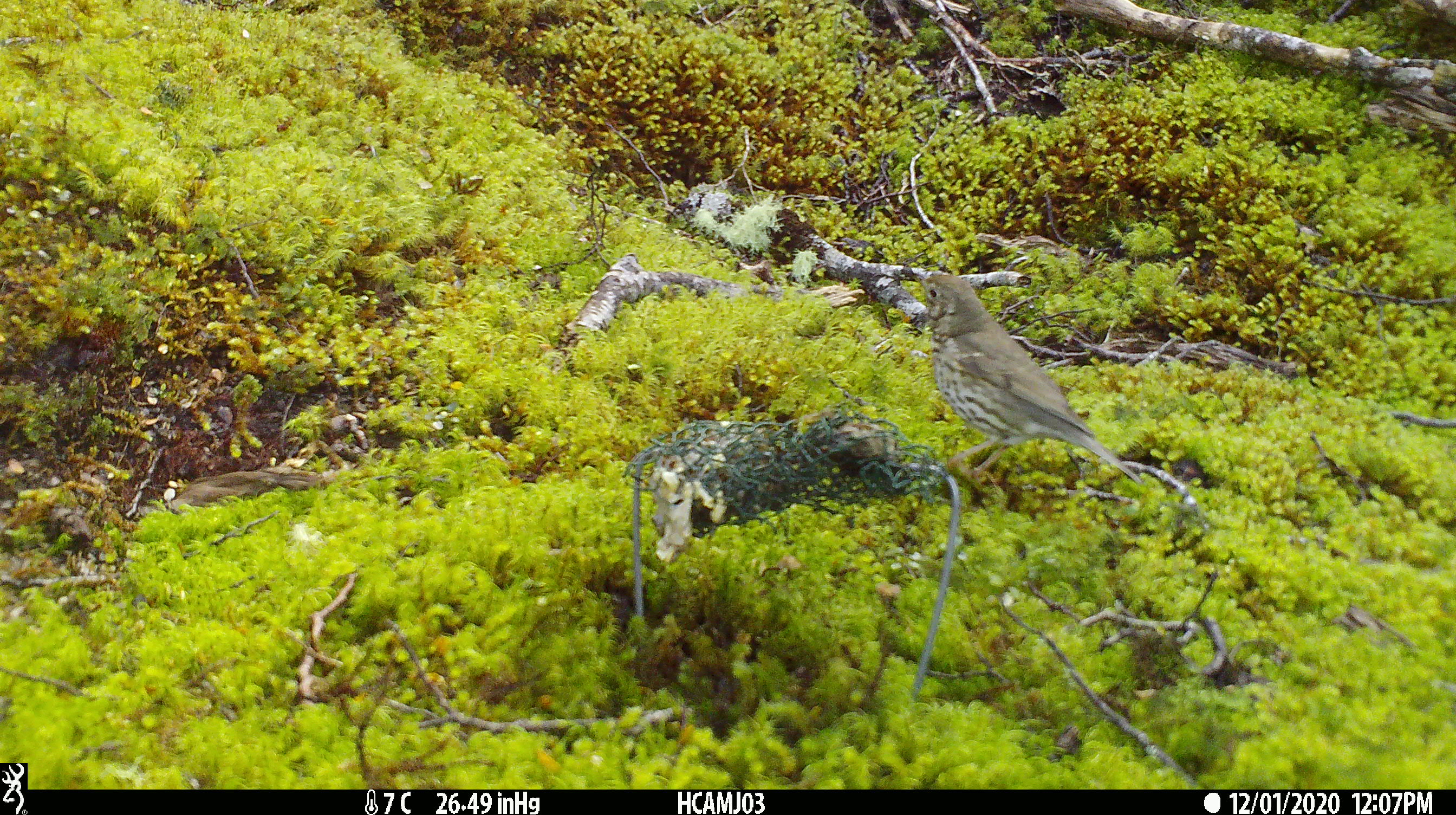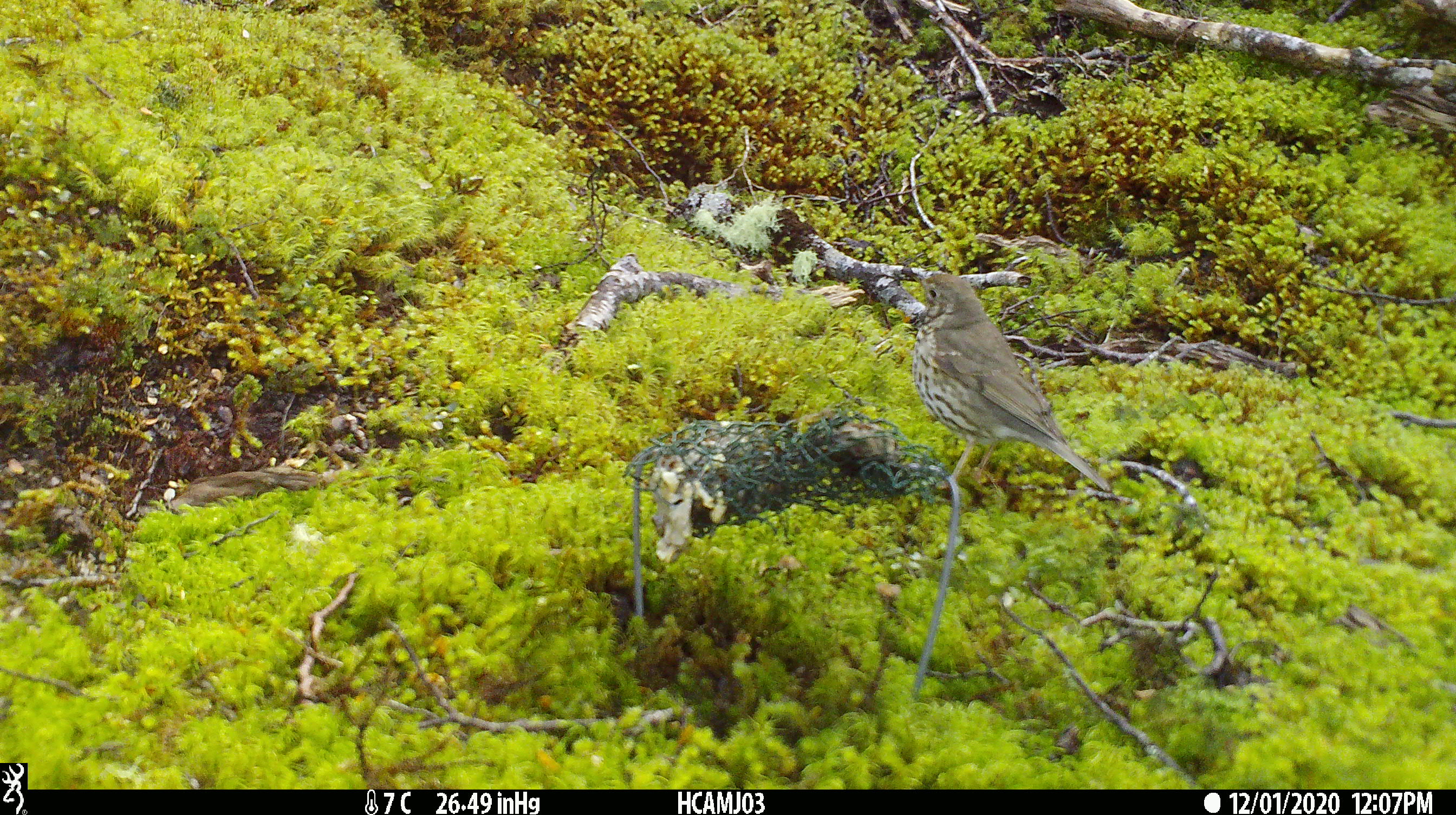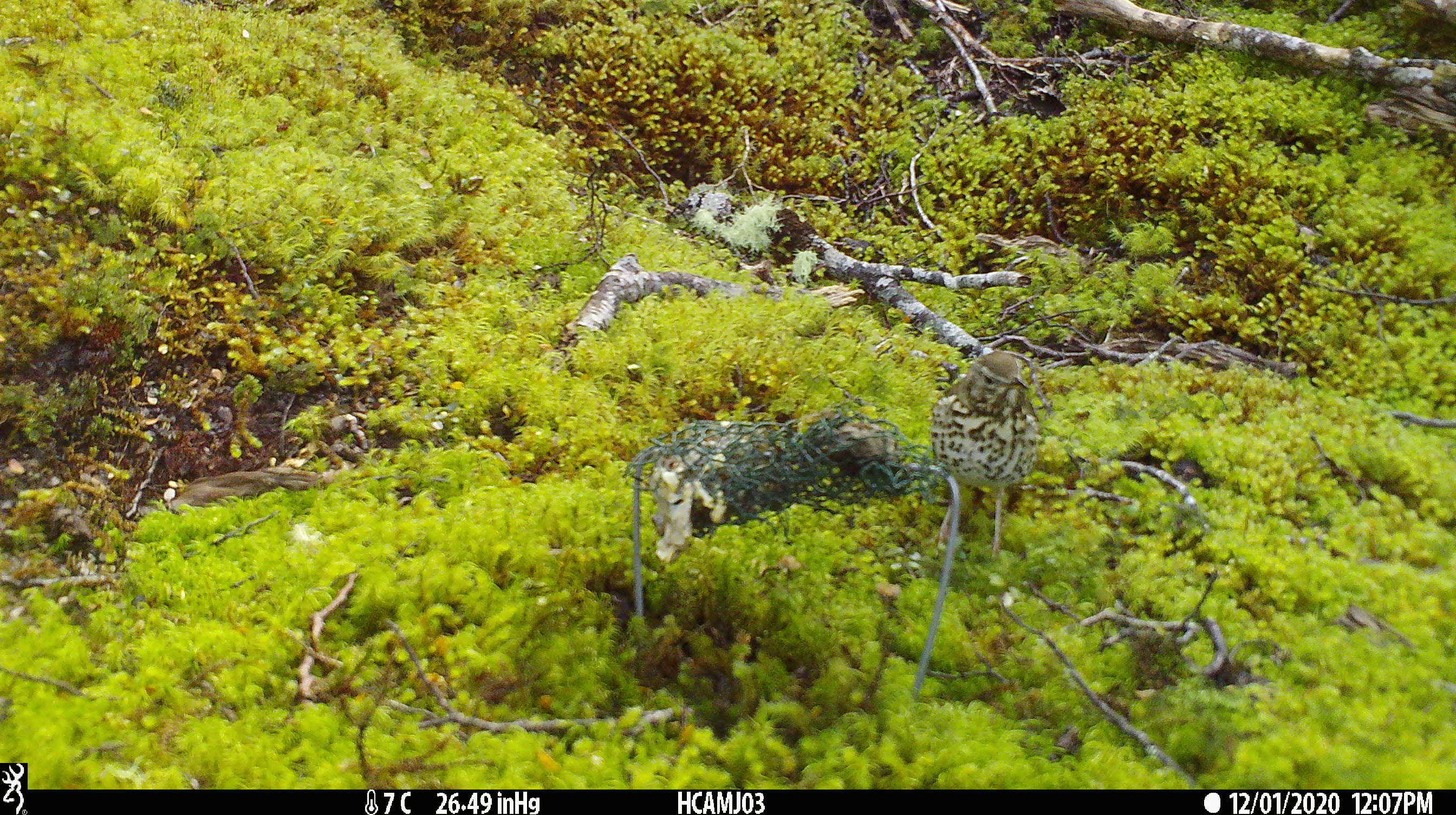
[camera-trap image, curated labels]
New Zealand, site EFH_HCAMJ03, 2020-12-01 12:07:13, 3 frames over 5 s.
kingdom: Animalia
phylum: Chordata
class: Aves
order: Passeriformes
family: Turdidae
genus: Turdus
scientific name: Turdus philomelos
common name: song thrush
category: thrush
Thrush (song thrush) (Turdus philomelos).